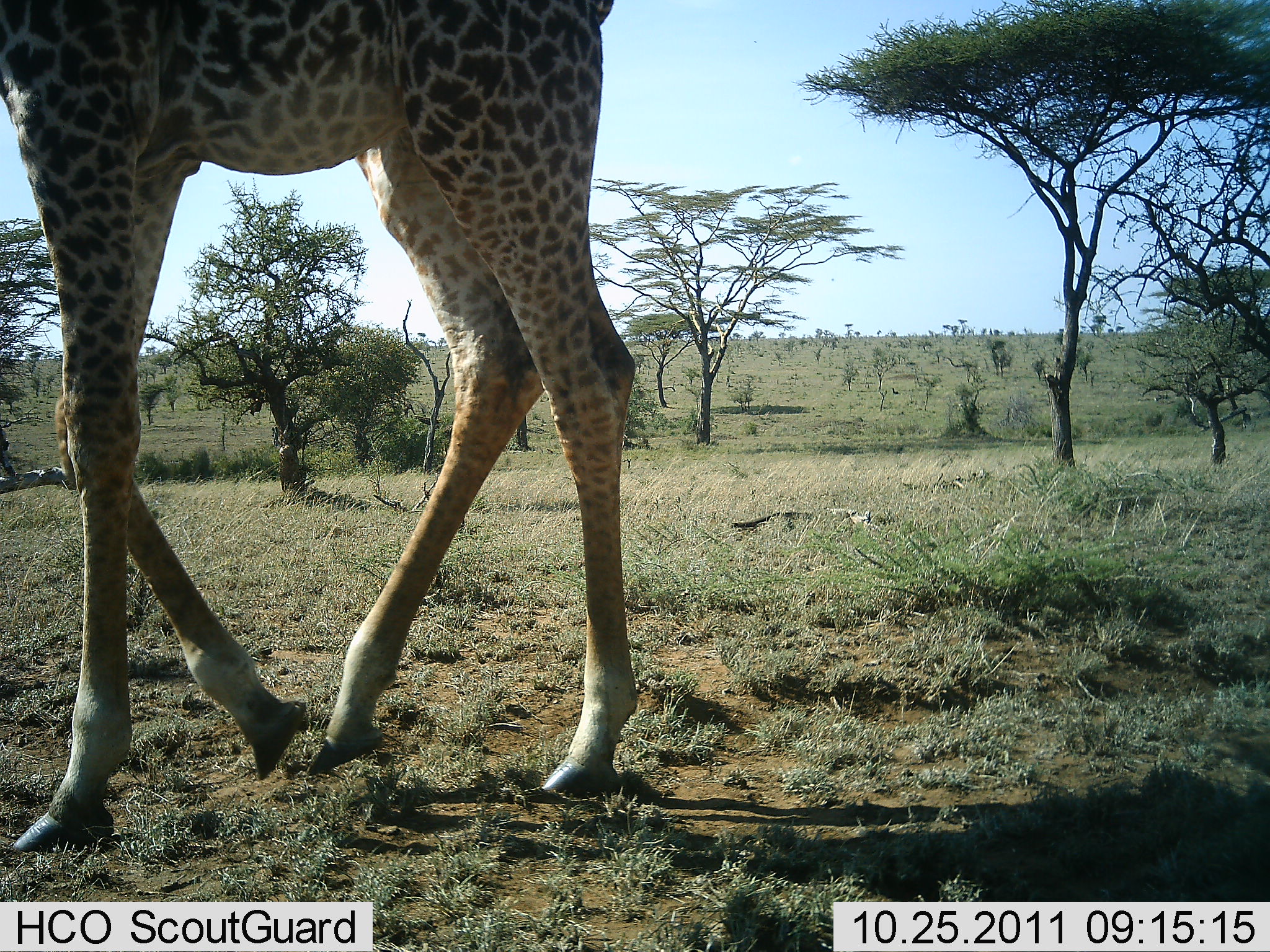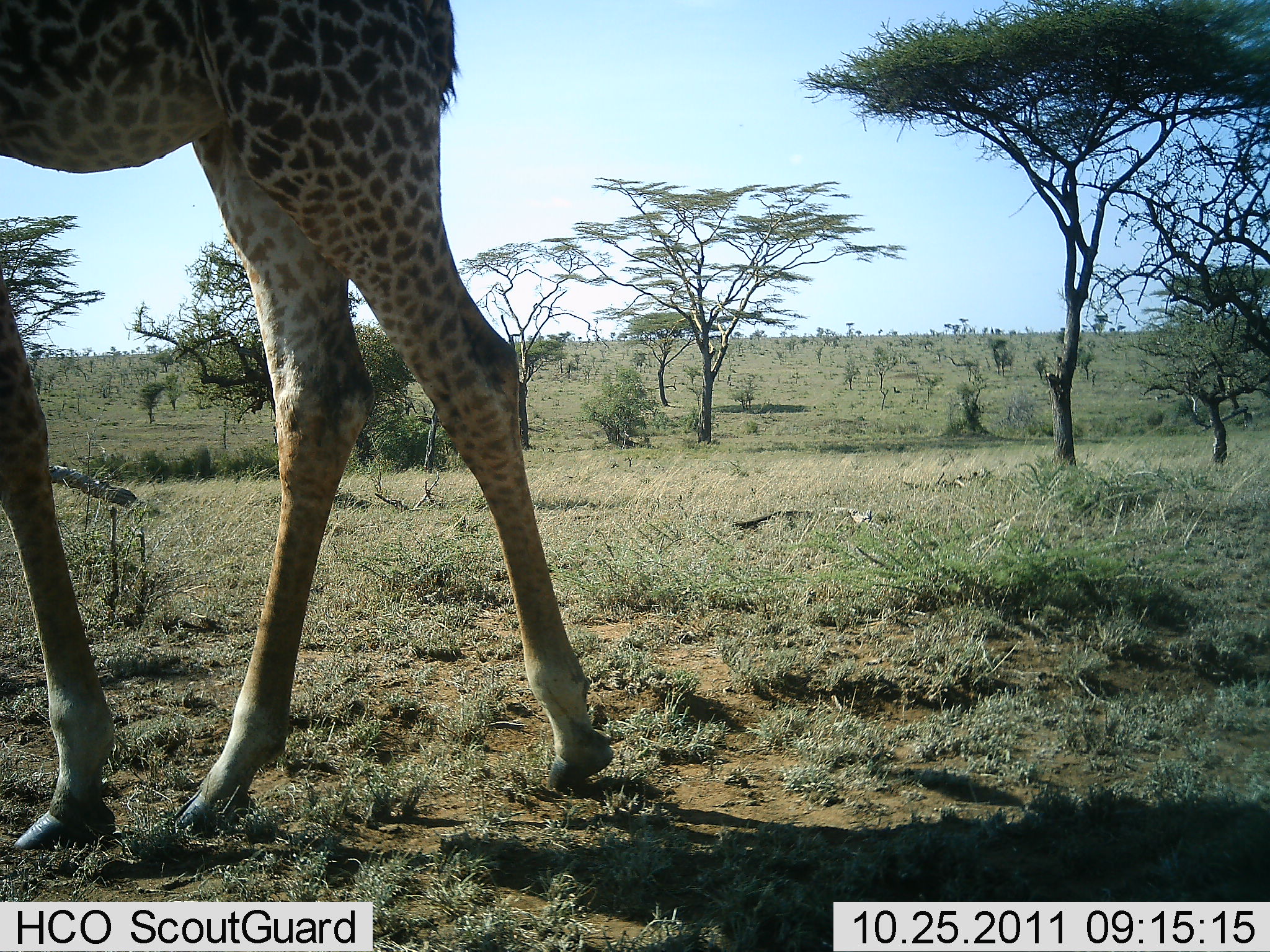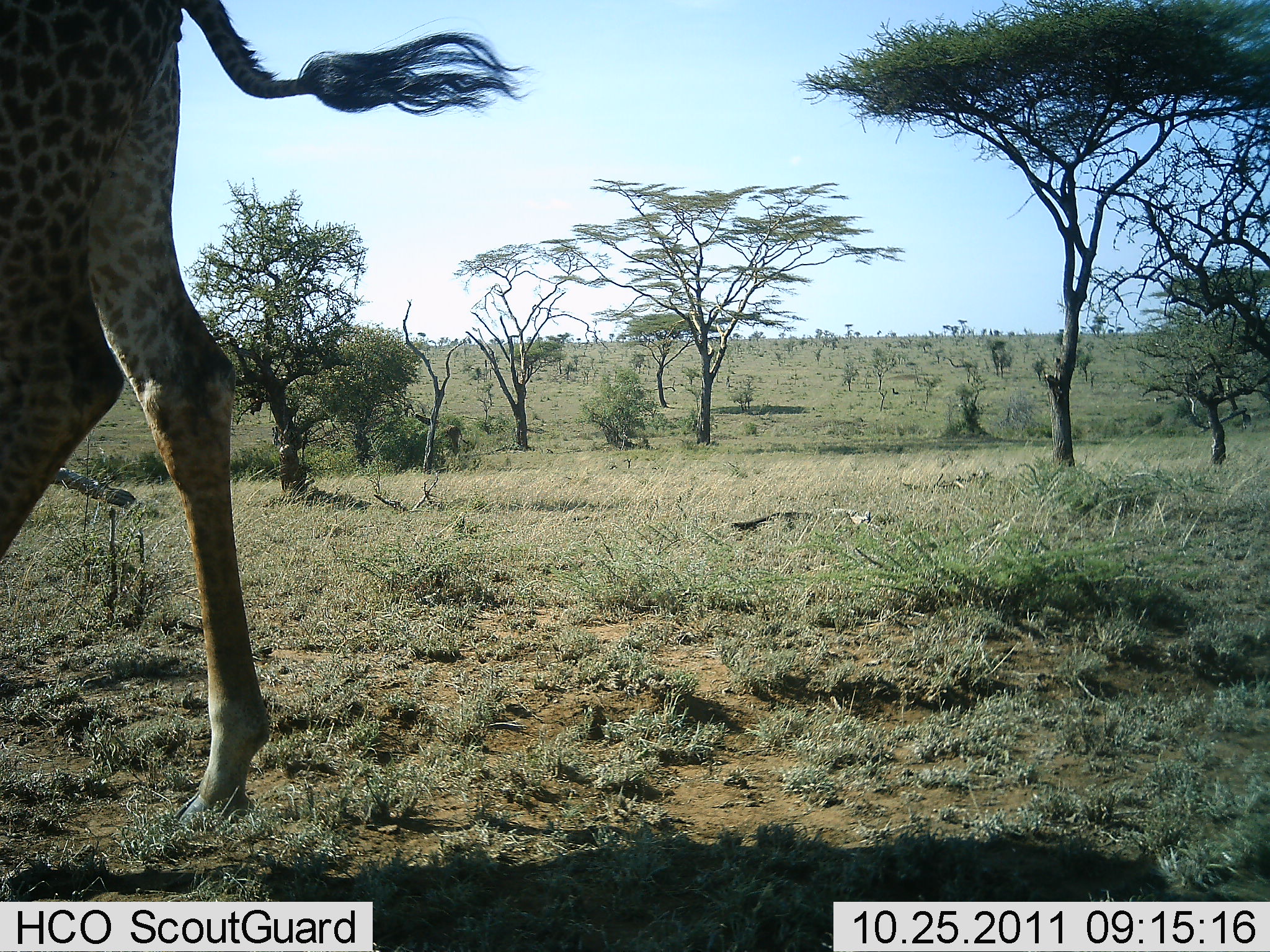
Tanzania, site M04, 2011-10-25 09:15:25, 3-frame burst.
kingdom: Animalia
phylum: Chordata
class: Mammalia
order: Artiodactyla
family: Giraffidae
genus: Giraffa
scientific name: Giraffa camelopardalis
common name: giraffe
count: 1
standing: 8%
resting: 0%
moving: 92%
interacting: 0%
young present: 0%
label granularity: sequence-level